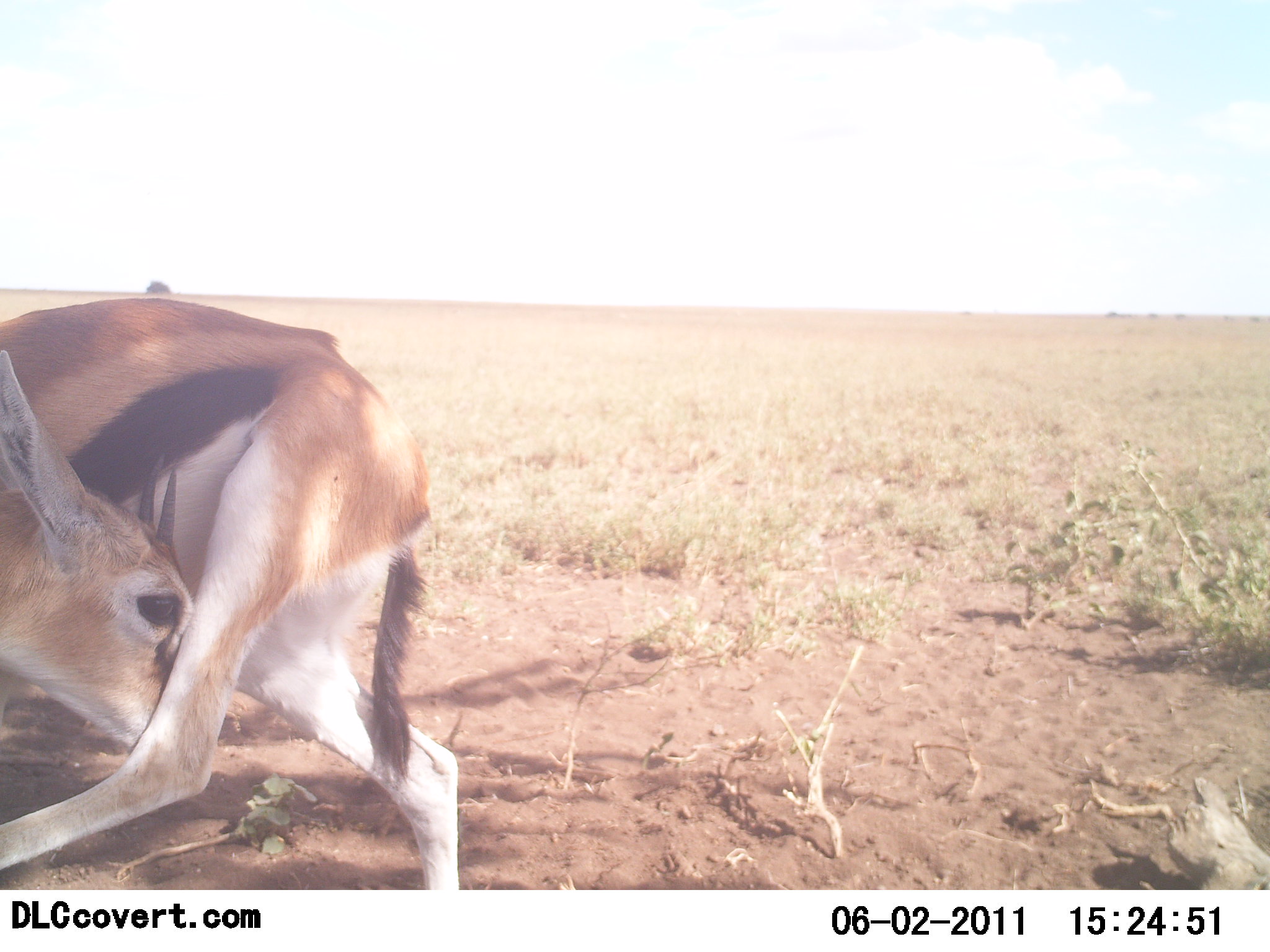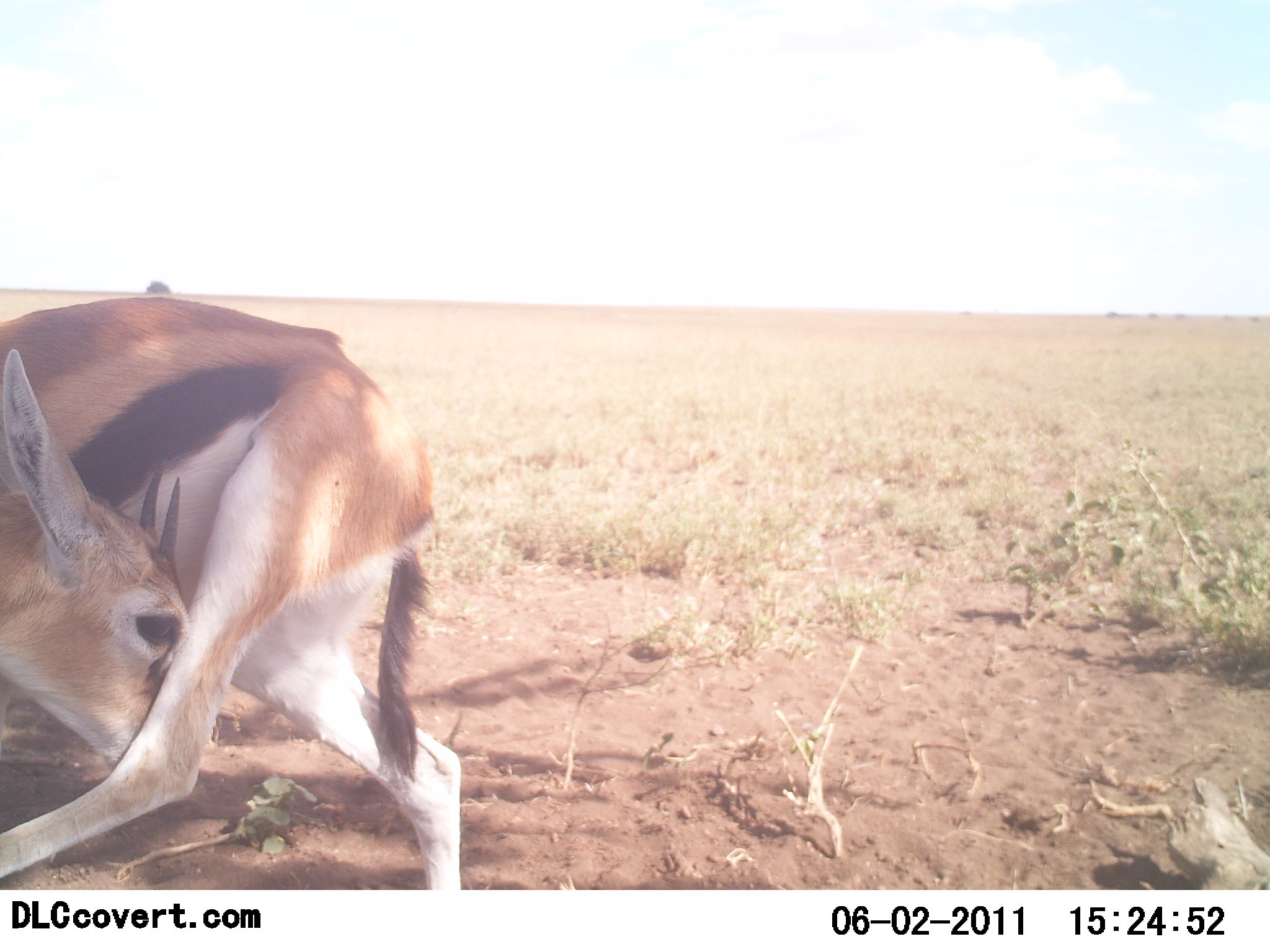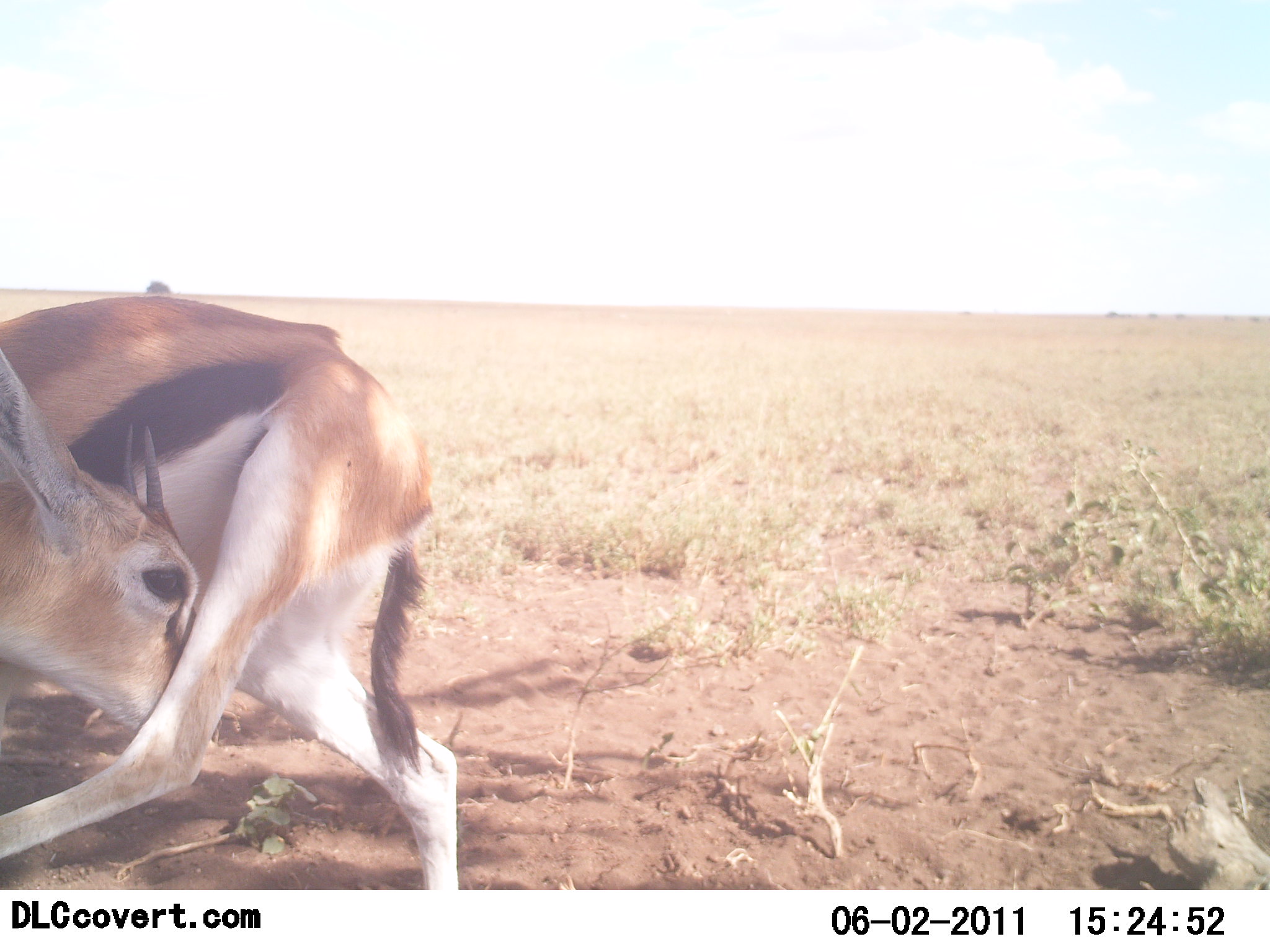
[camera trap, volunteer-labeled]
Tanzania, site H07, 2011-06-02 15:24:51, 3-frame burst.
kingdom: Animalia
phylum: Chordata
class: Mammalia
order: Artiodactyla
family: Bovidae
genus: Eudorcas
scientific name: Eudorcas thomsonii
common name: thomson's gazelle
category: gazellethomsons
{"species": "gazellethomsons (thomson's gazelle) (Eudorcas thomsonii)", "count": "1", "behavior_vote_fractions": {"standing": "45%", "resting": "18%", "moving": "0%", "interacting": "36%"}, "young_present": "9%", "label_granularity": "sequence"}